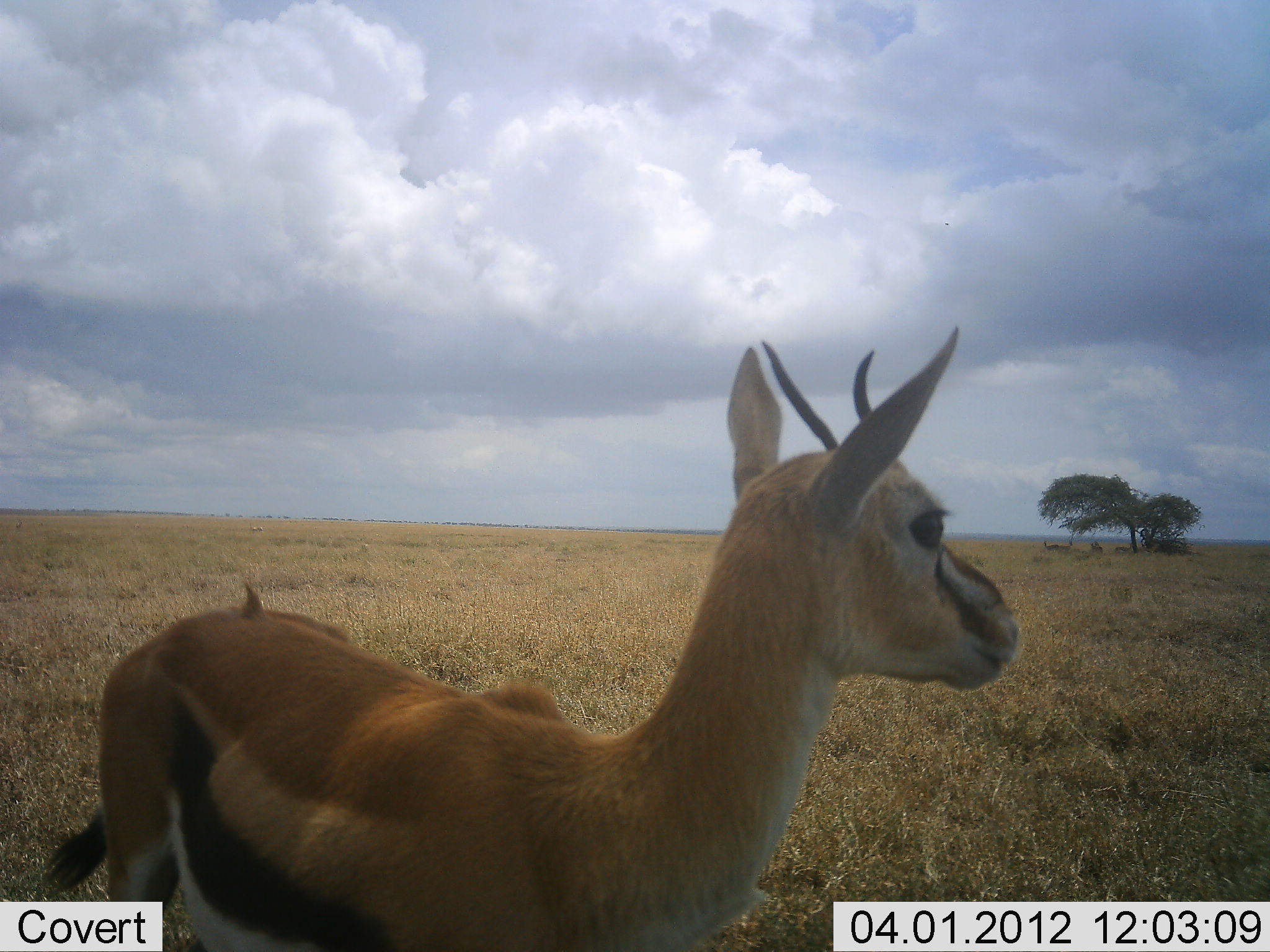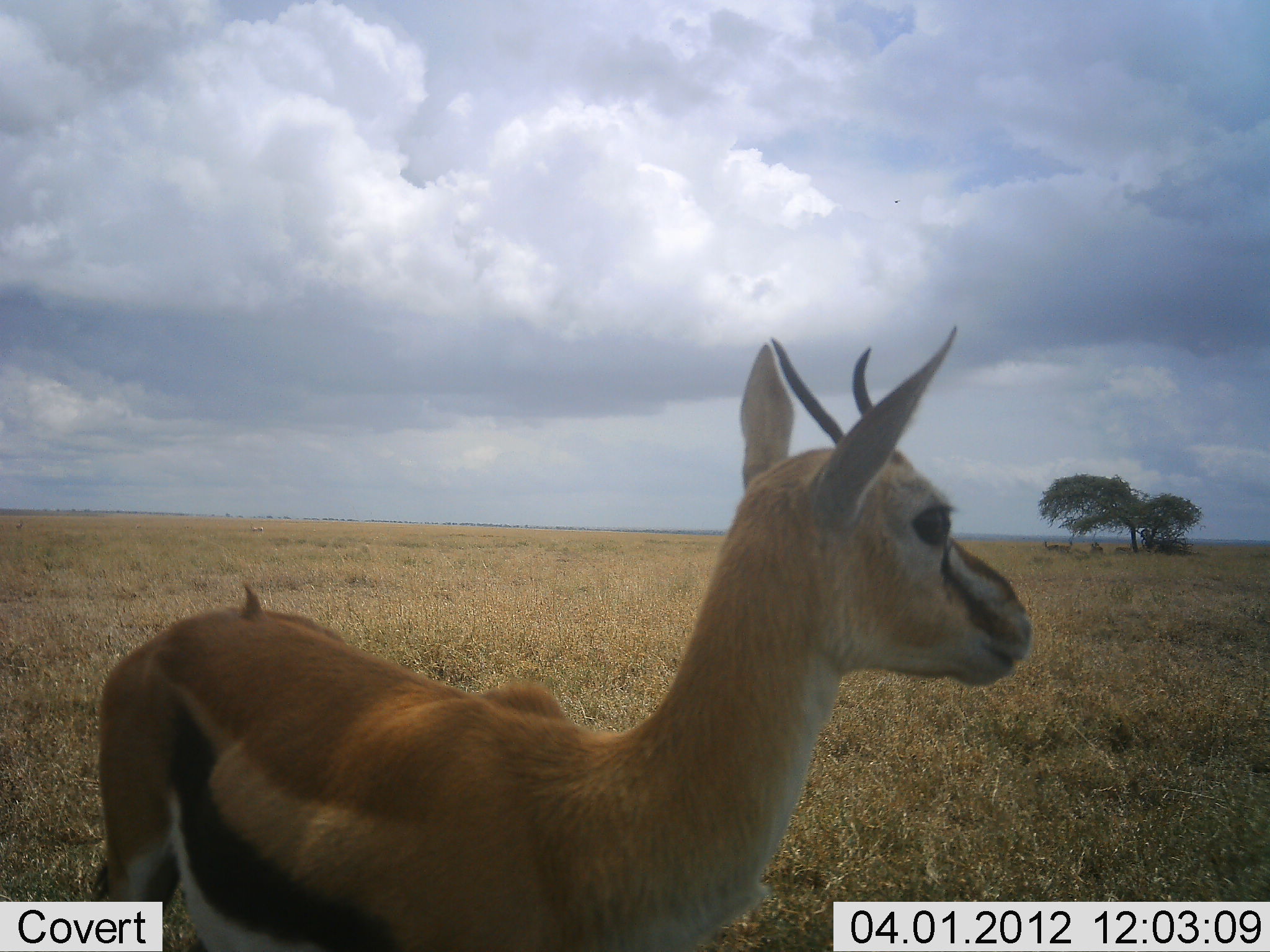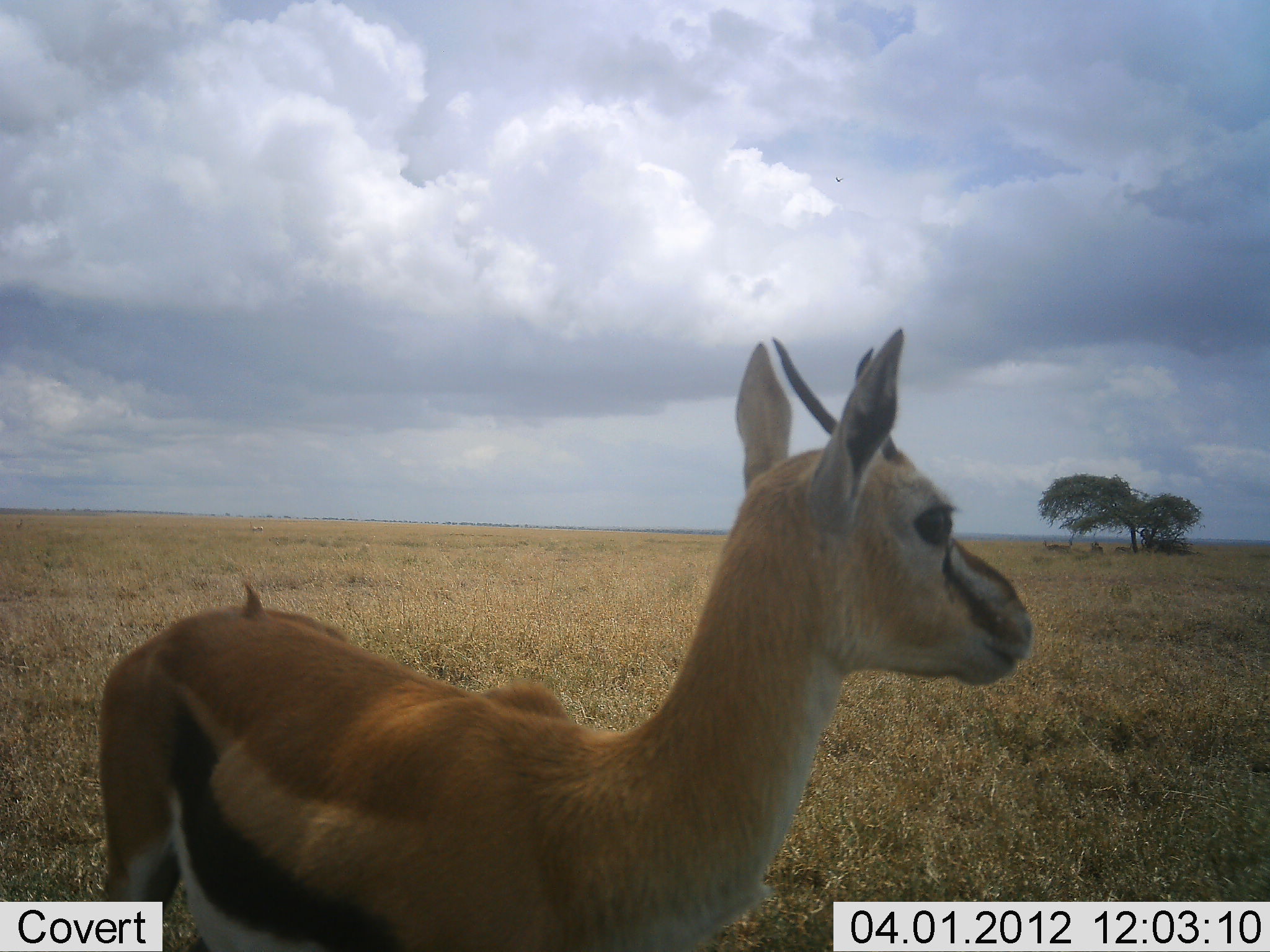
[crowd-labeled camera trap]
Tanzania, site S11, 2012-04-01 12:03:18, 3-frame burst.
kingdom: Animalia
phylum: Chordata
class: Mammalia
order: Artiodactyla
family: Bovidae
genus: Eudorcas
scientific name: Eudorcas thomsonii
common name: thomson's gazelle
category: gazellethomsons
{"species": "gazellethomsons (thomson's gazelle) (Eudorcas thomsonii)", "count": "1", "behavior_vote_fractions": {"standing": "93%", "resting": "0%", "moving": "7%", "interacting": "0%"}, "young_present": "0%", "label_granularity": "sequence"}